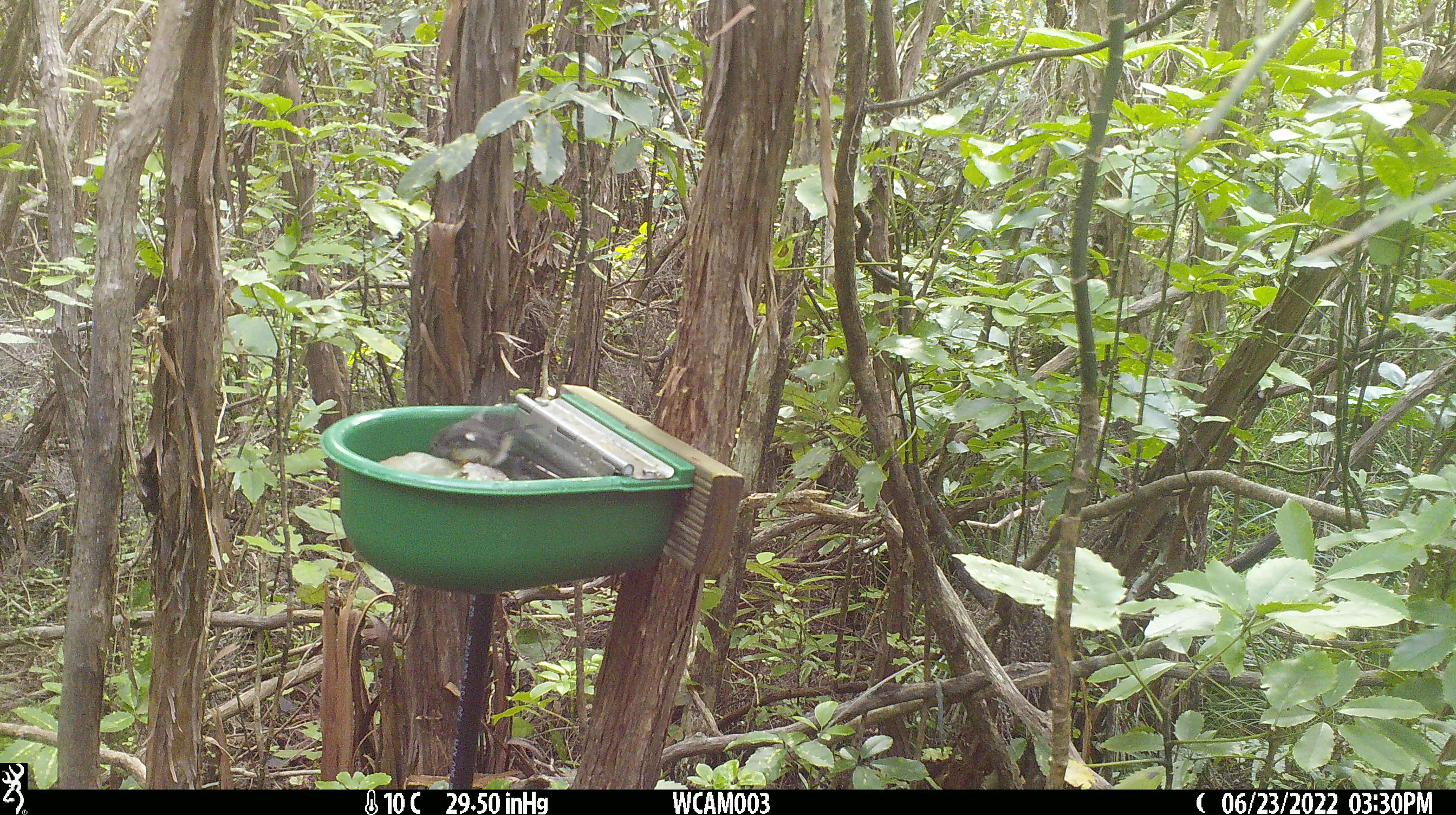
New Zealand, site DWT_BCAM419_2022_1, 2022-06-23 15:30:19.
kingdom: Animalia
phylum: Chordata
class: Aves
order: Passeriformes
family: Petroicidae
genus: Petroica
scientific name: Petroica macrocephala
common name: tomtit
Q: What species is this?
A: Tomtit (Petroica macrocephala).